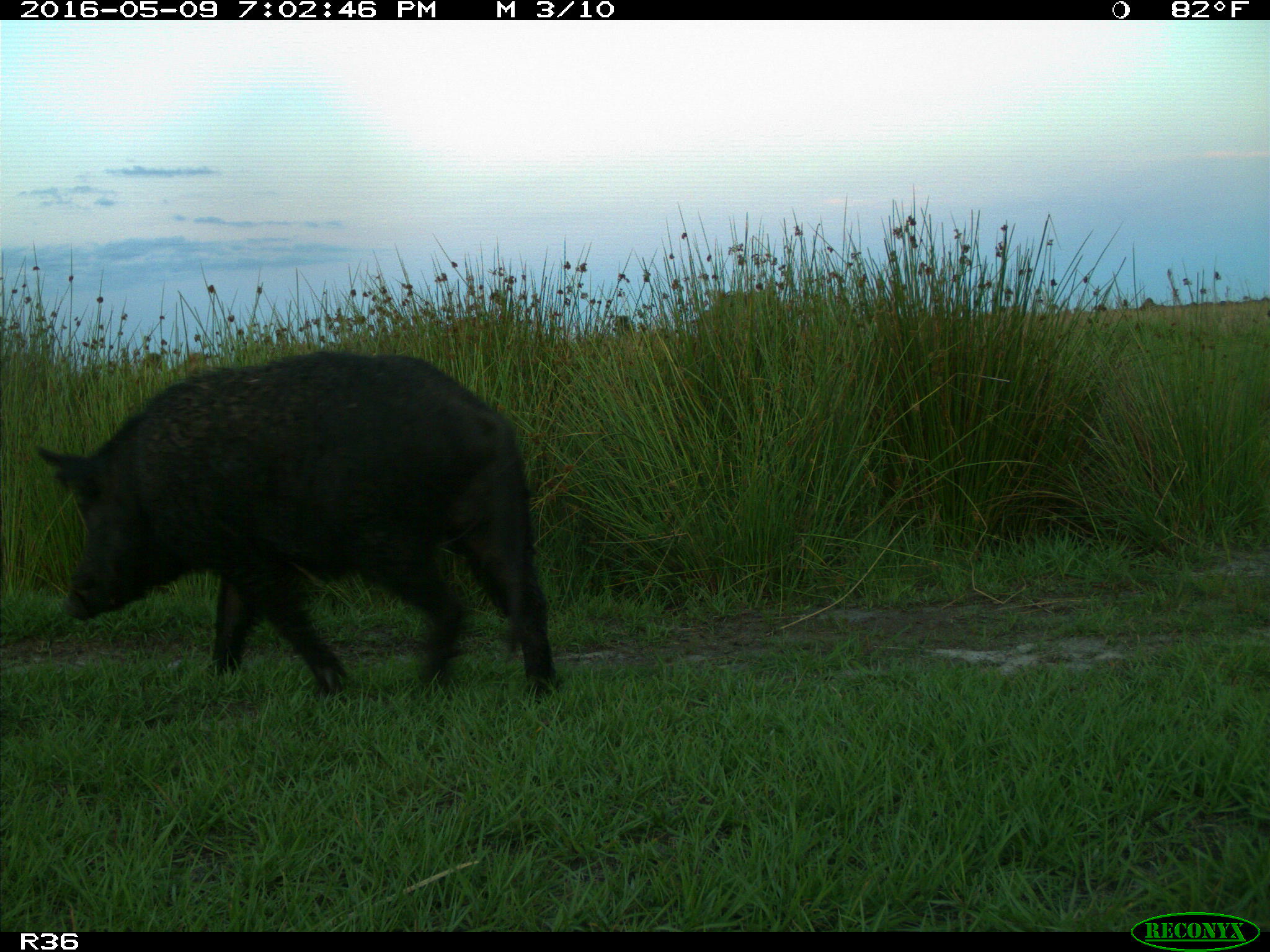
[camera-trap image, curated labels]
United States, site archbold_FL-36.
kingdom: Animalia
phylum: Chordata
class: Mammalia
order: Artiodactyla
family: Suidae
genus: Sus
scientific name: Sus scrofa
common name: wild boar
Sus scrofa (wild boar).